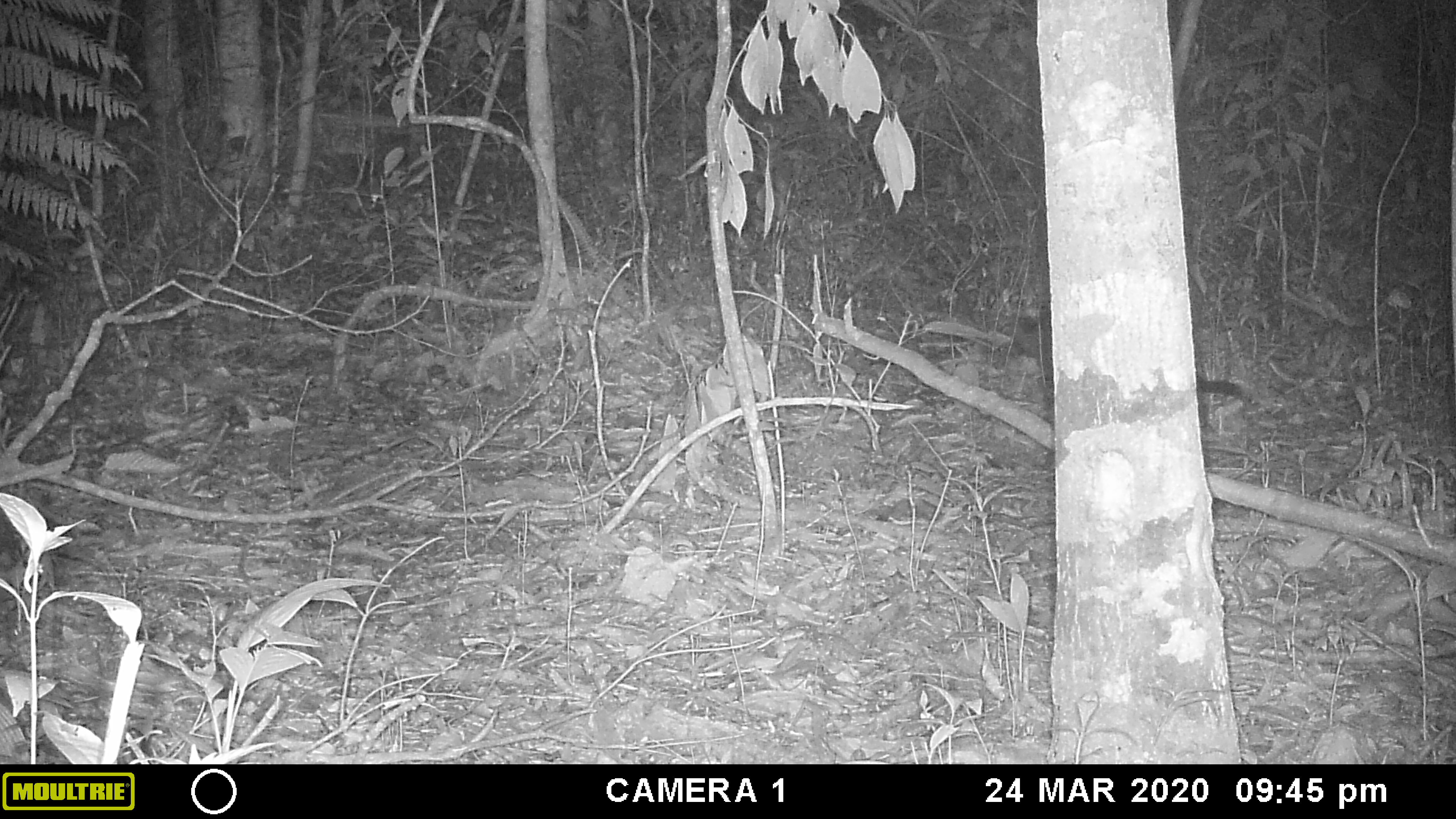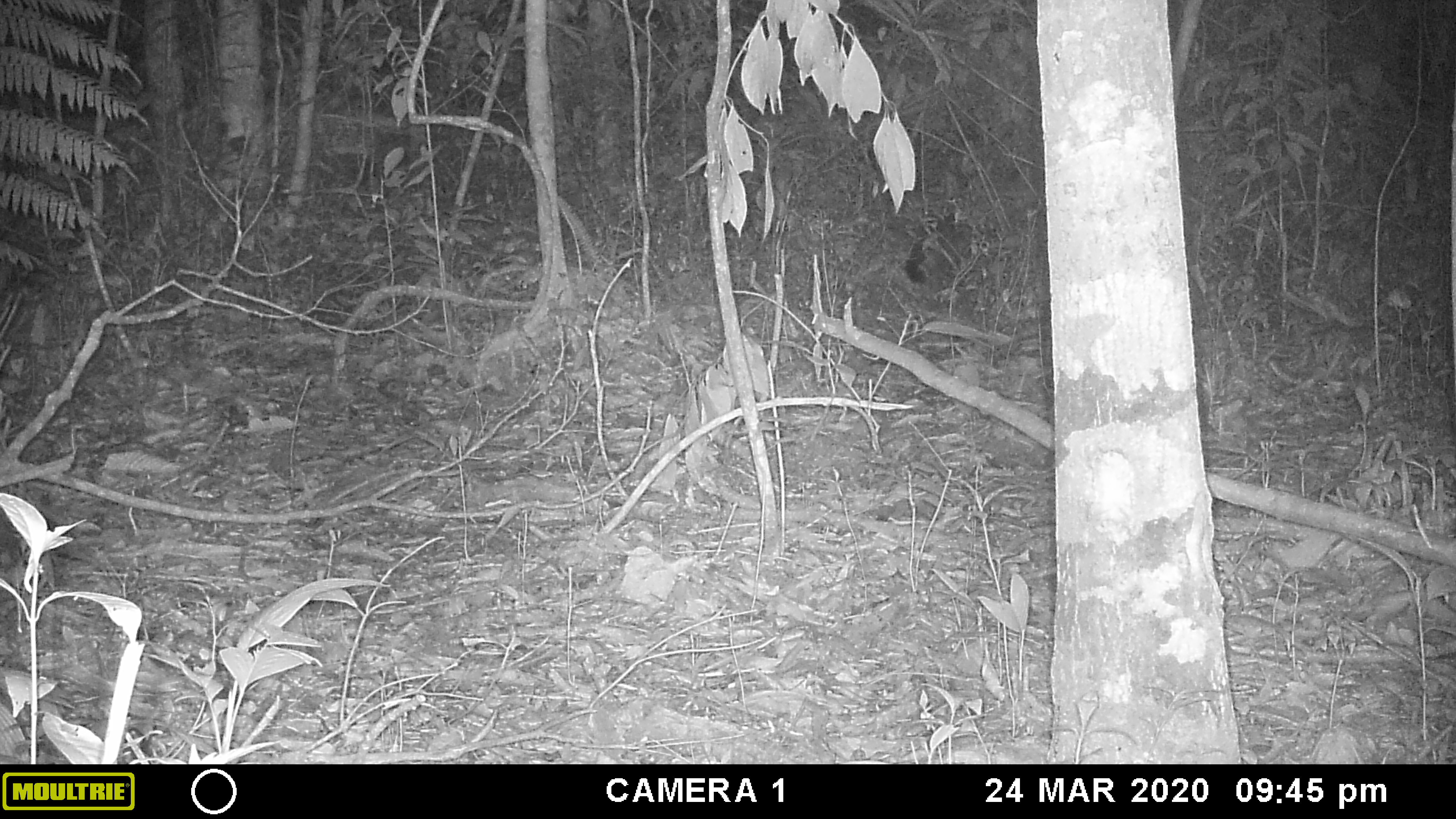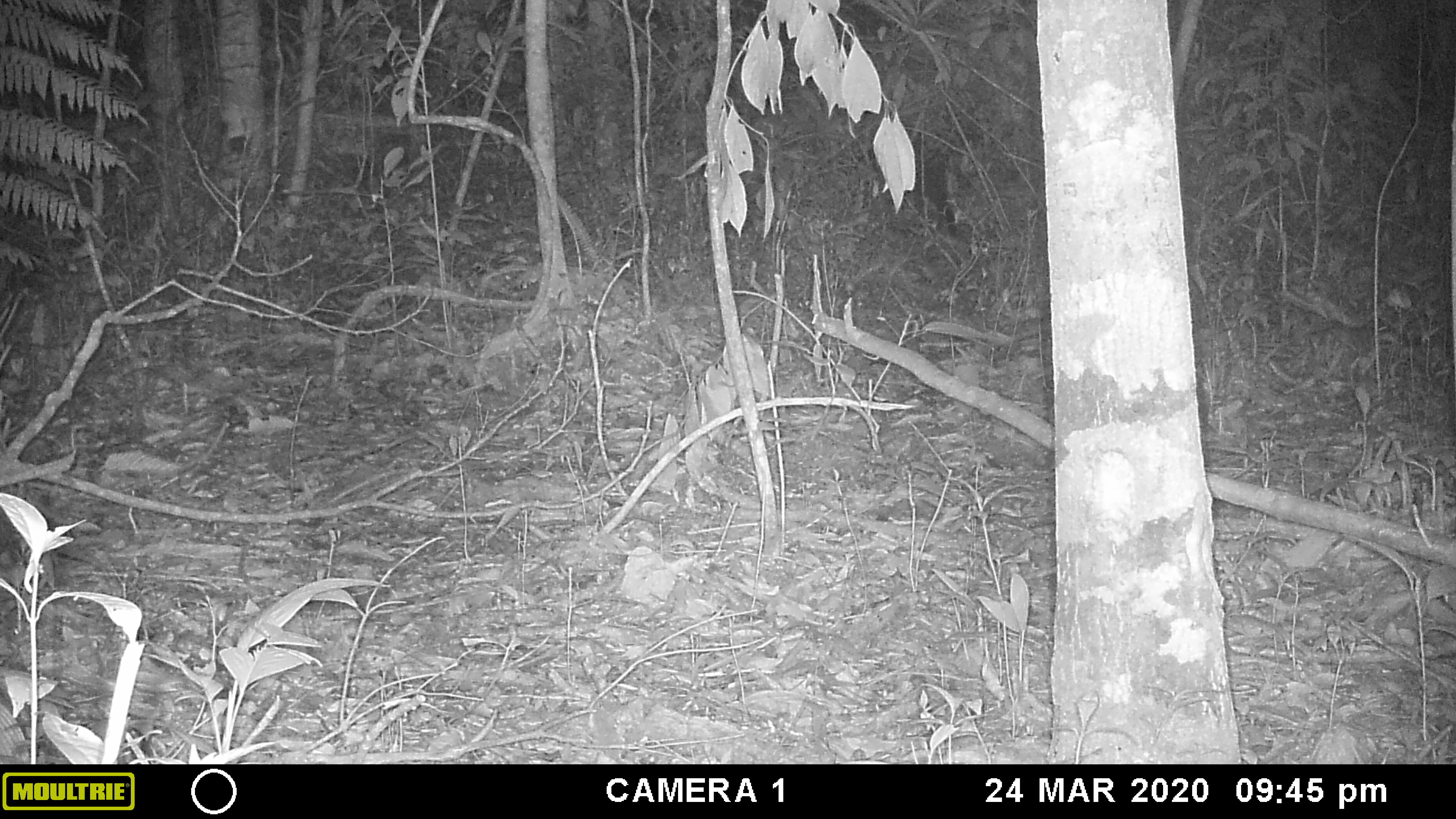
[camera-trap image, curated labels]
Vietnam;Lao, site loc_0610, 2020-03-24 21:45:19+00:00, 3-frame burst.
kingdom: Animalia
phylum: Chordata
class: Mammalia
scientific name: Mammalia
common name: mammal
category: unidentified small mammal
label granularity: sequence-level